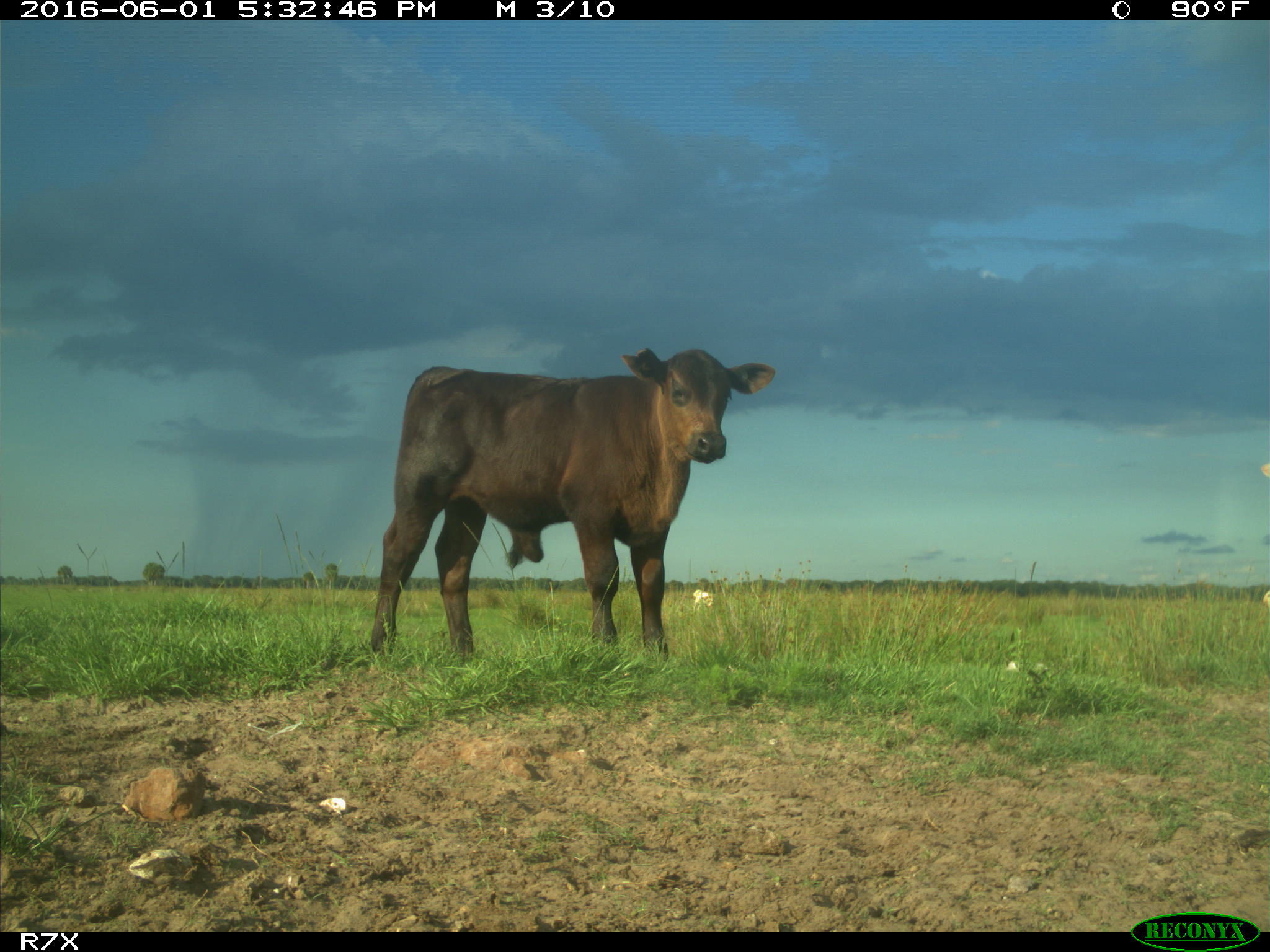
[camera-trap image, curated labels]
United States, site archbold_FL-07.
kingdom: Animalia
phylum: Chordata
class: Mammalia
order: Artiodactyla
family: Bovidae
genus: Bos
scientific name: Bos taurus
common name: domestic cow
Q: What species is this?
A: Bos taurus (domestic cow).